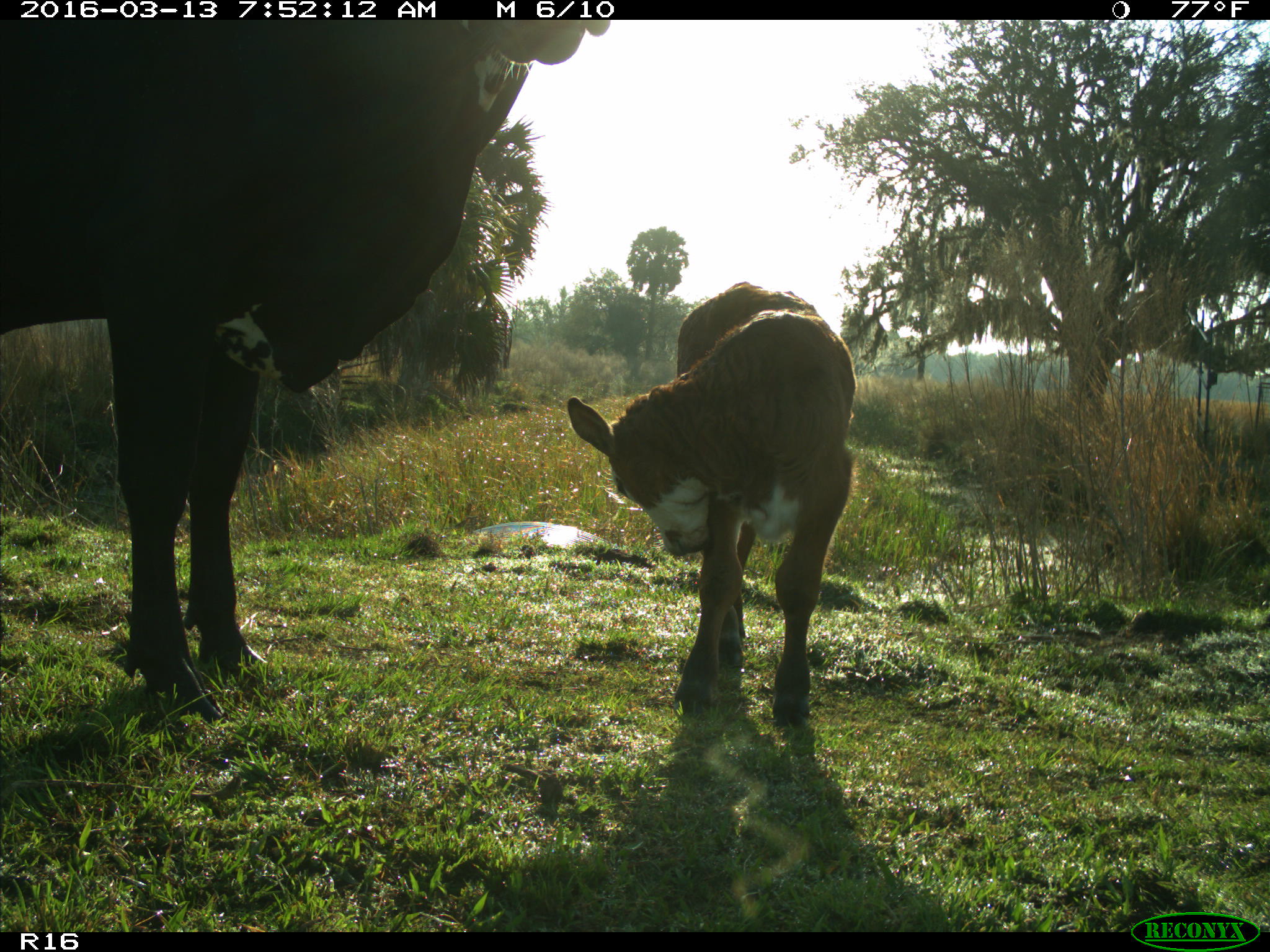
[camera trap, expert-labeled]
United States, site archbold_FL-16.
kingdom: Animalia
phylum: Chordata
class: Mammalia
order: Artiodactyla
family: Bovidae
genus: Bos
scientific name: Bos taurus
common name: domestic cow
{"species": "Bos taurus (domestic cow)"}